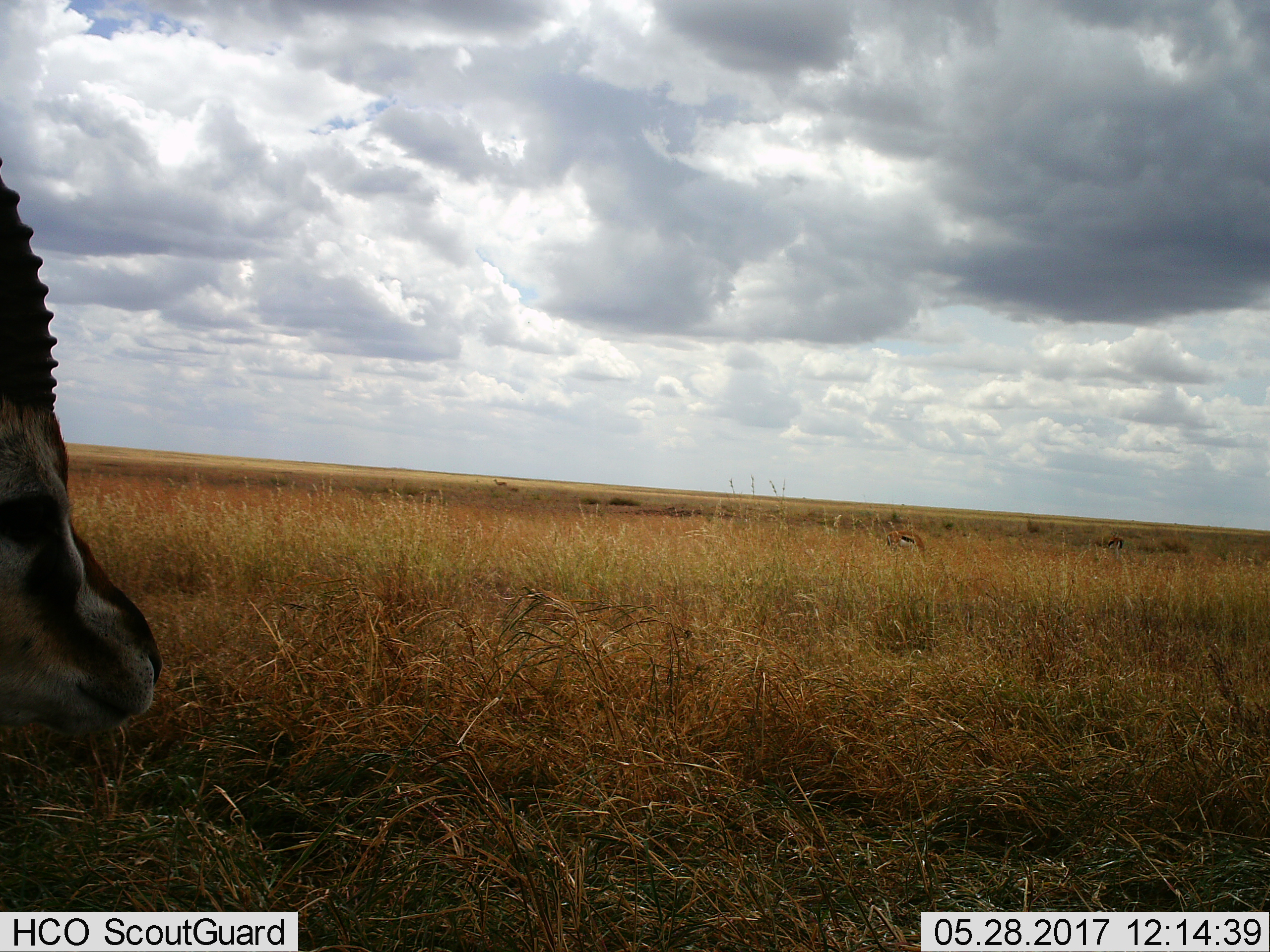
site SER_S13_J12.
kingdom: Animalia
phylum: Chordata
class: Mammalia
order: Artiodactyla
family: Bovidae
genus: Eudorcas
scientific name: Eudorcas thomsonii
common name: thomson's gazelle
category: gazellethomsons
Gazellethomsons (thomson's gazelle) (Eudorcas thomsonii), count 5. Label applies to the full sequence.